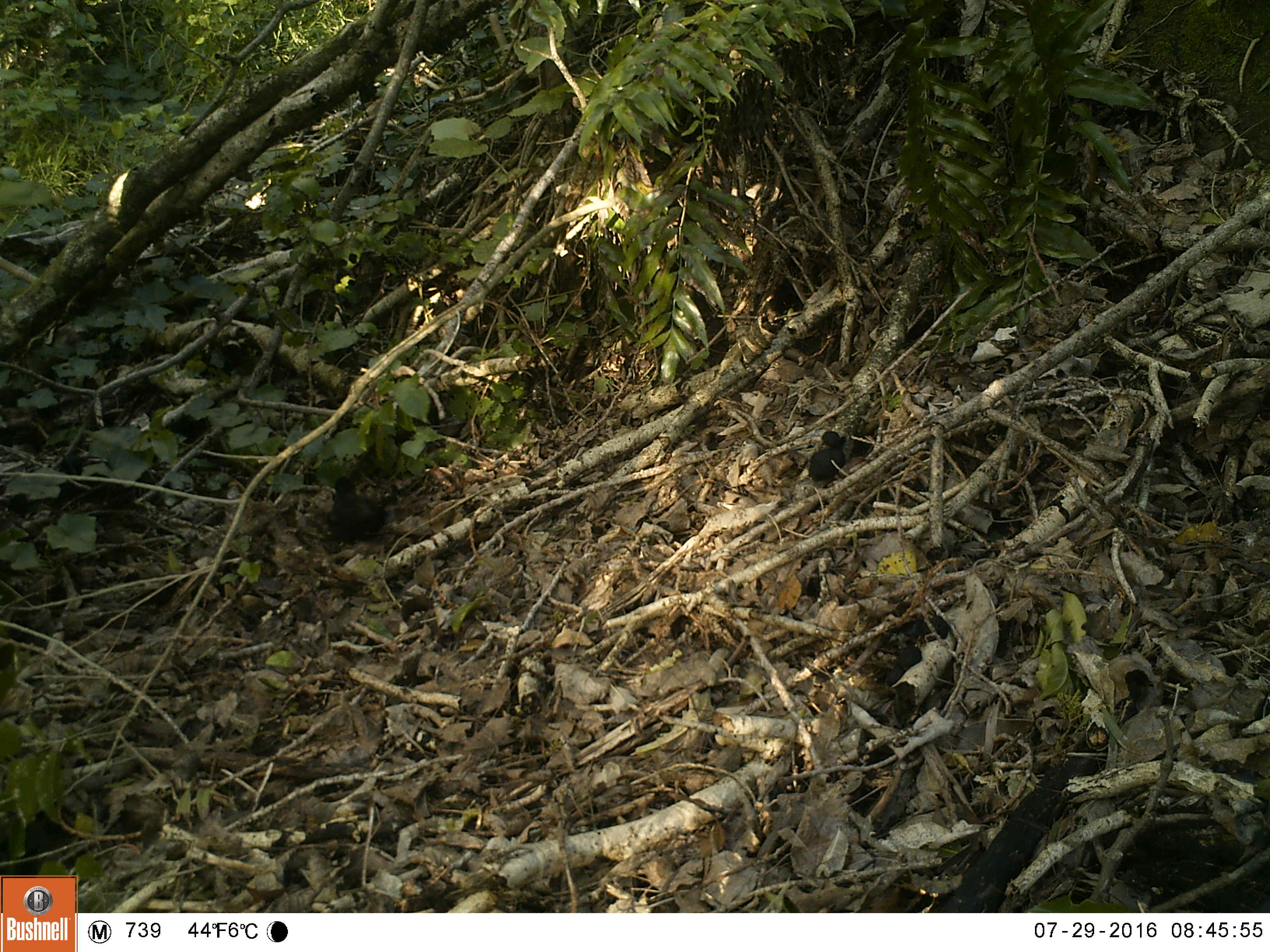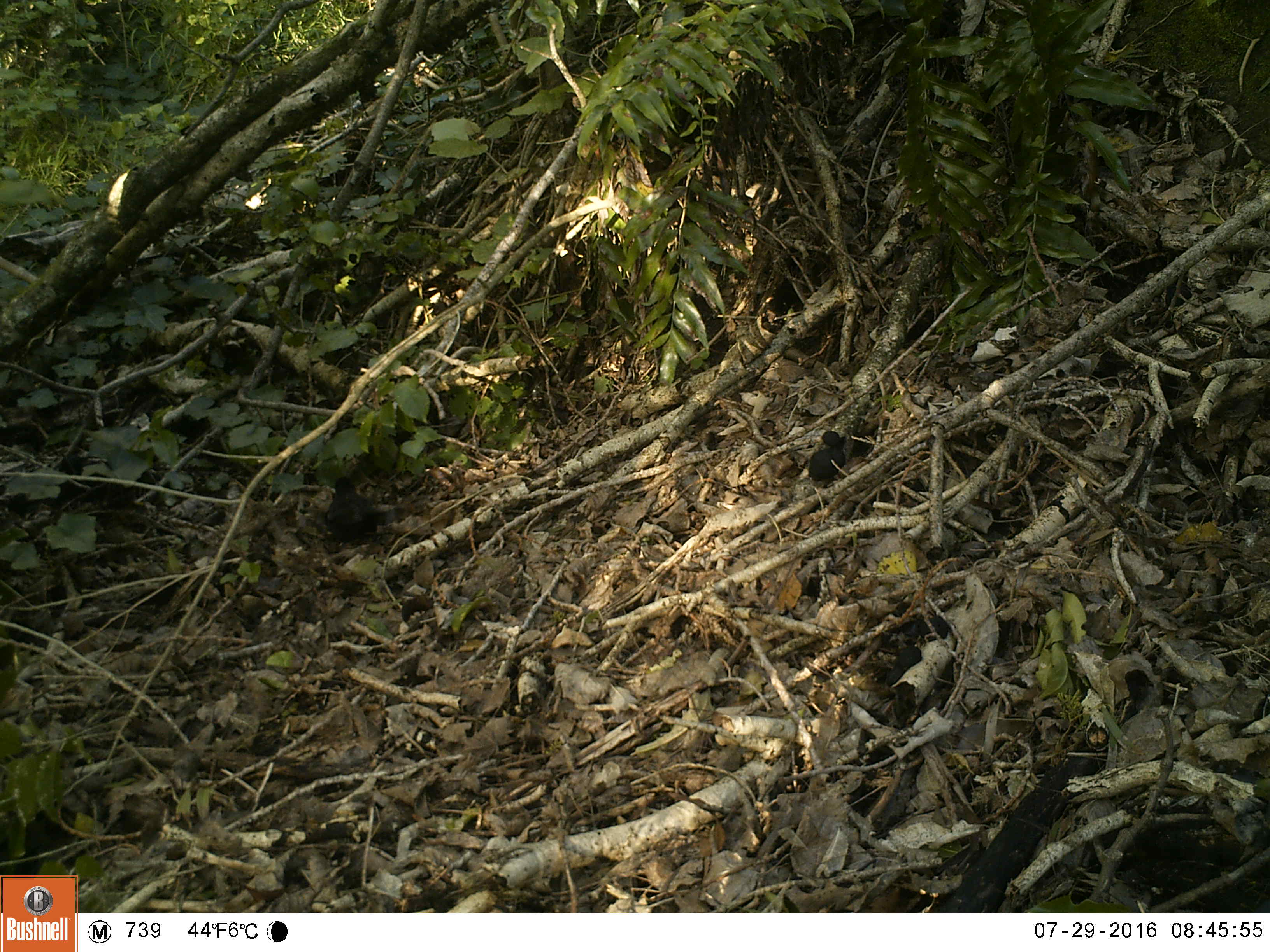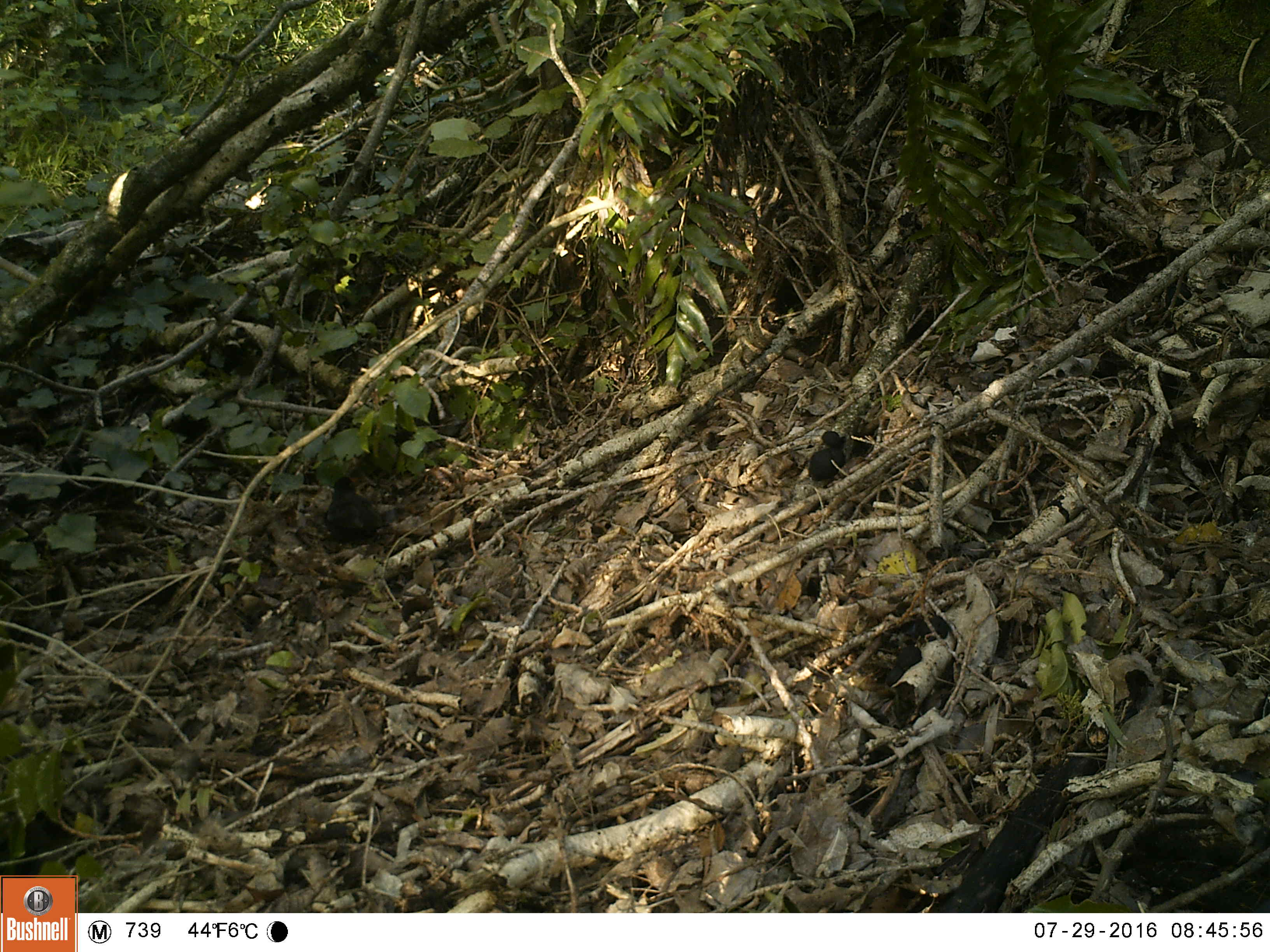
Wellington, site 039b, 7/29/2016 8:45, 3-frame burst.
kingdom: Animalia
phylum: Chordata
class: Aves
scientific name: Aves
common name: bird